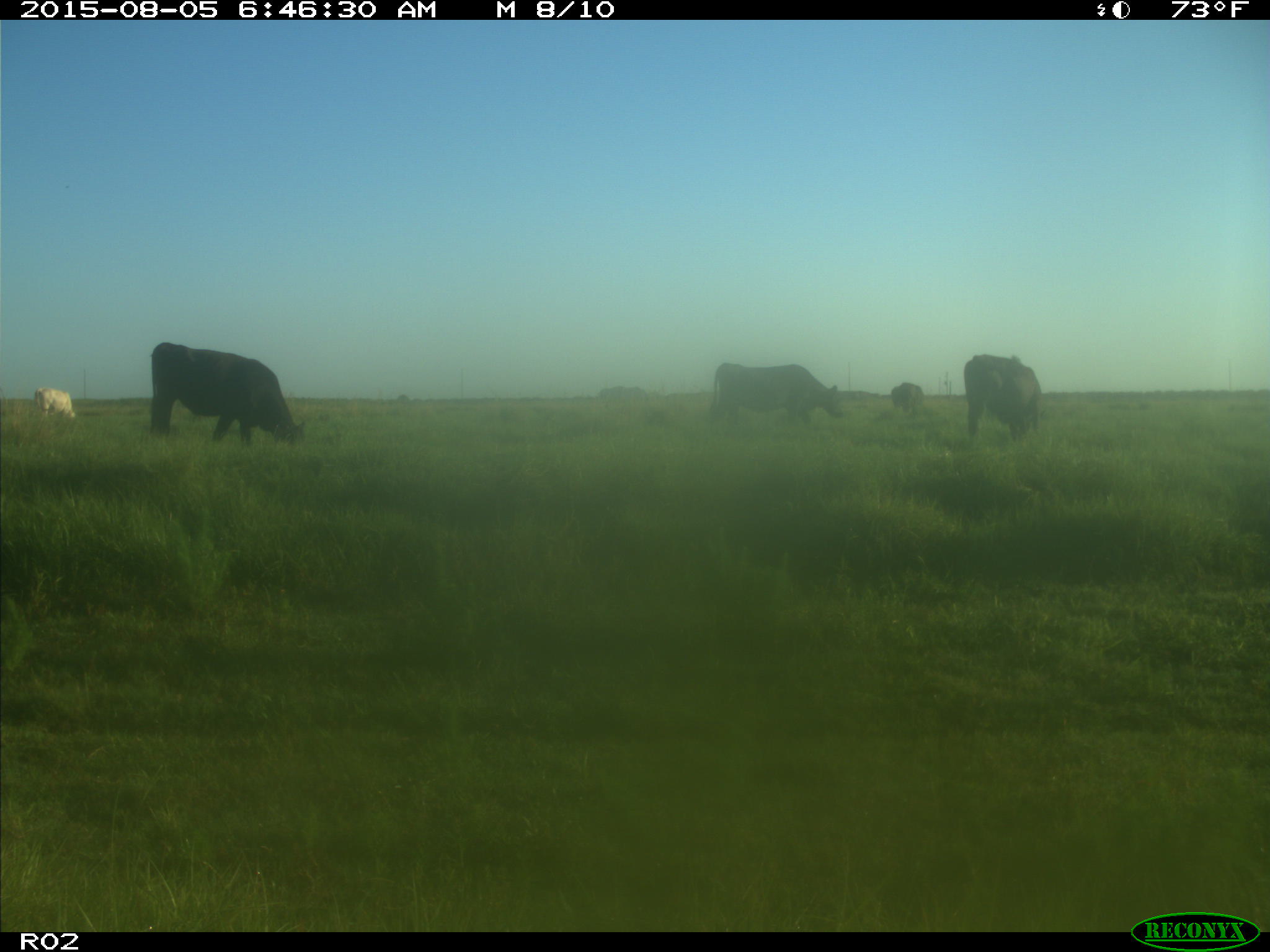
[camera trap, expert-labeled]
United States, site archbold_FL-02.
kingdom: Animalia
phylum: Chordata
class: Mammalia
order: Artiodactyla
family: Bovidae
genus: Bos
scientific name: Bos taurus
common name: domestic cow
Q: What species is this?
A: Bos taurus (domestic cow).